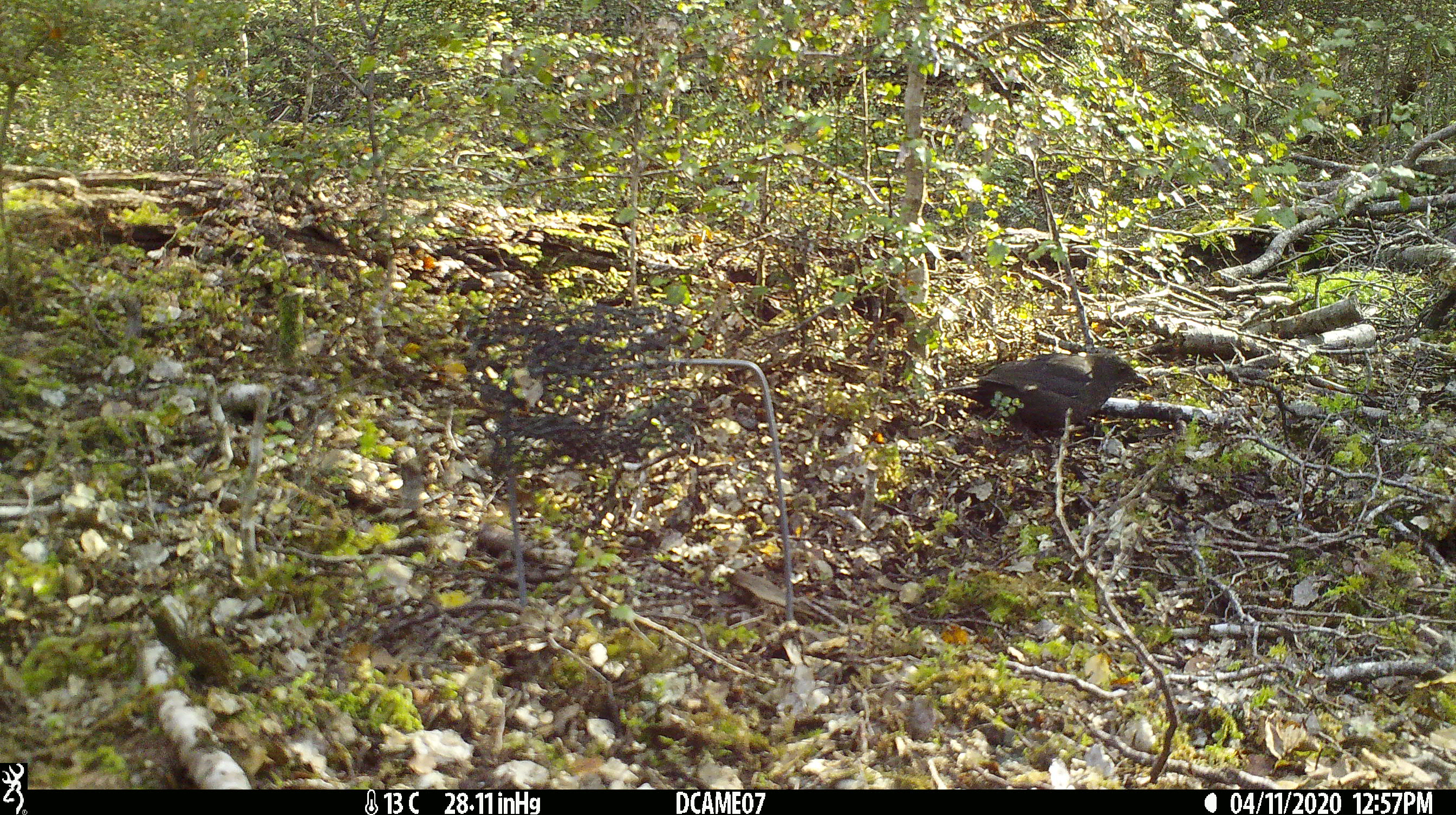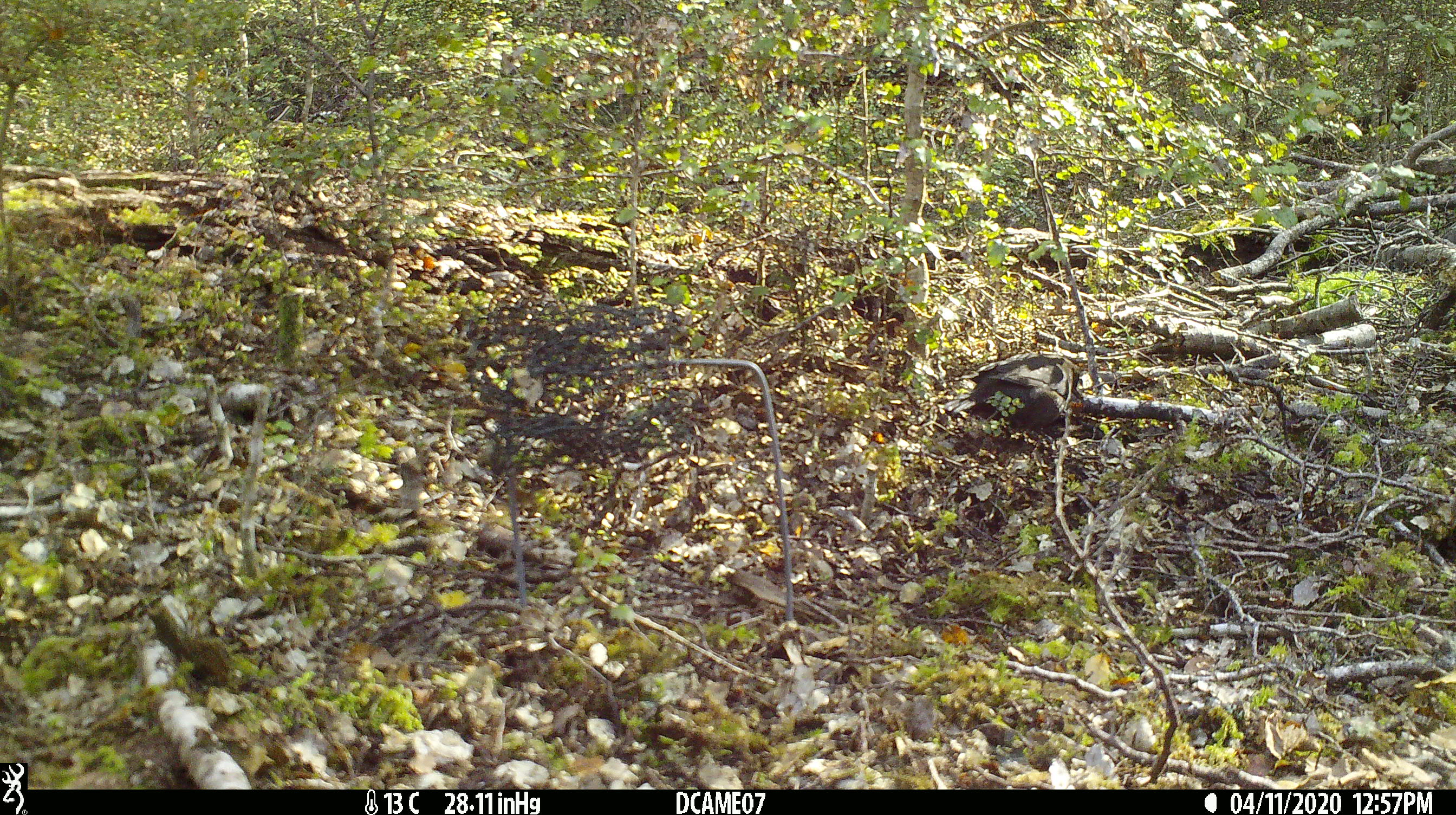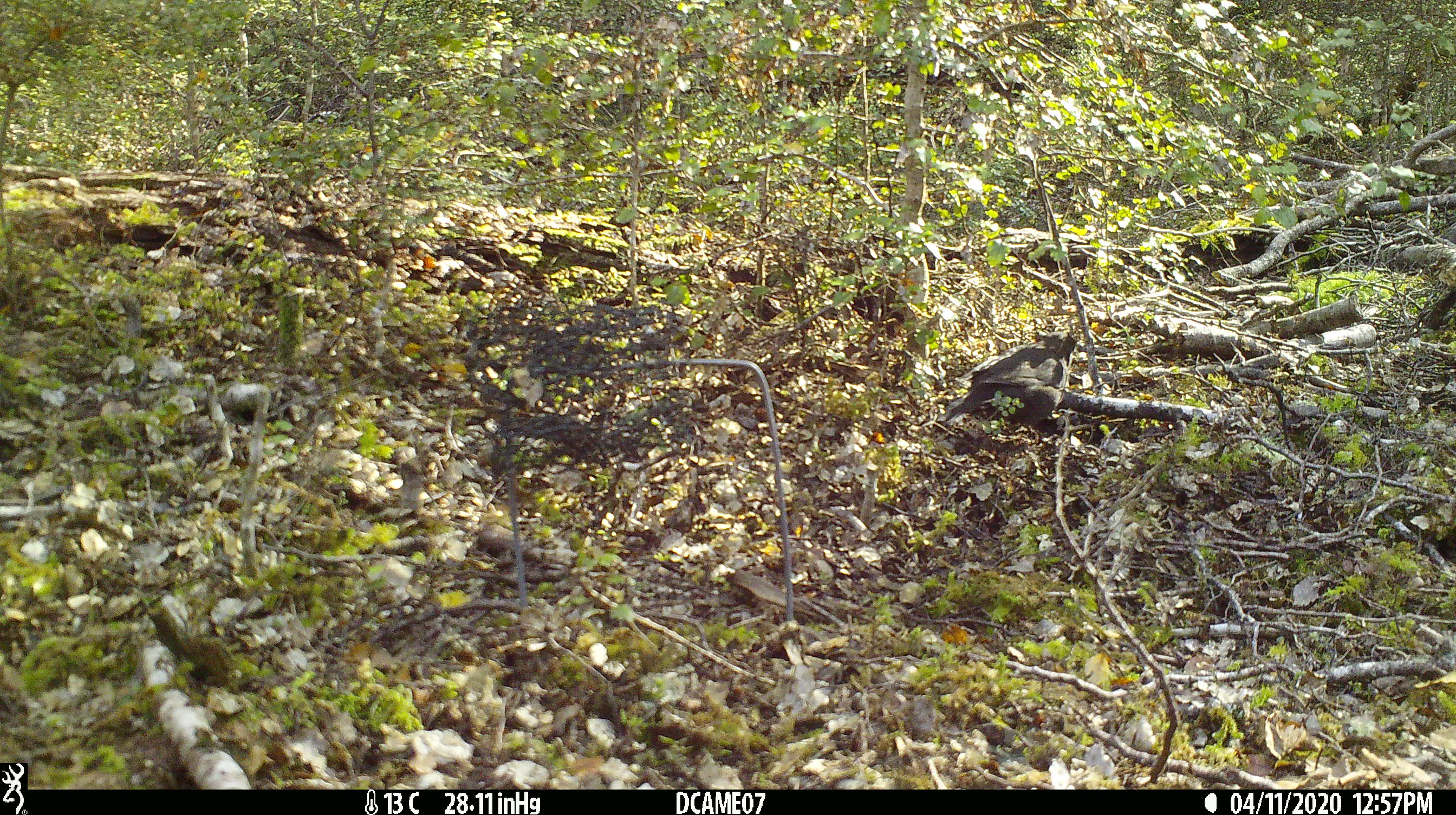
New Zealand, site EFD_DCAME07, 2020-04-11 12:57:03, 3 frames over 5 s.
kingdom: Animalia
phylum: Chordata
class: Aves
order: Passeriformes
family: Turdidae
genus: Turdus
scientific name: Turdus merula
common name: eurasian blackbird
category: blackbird